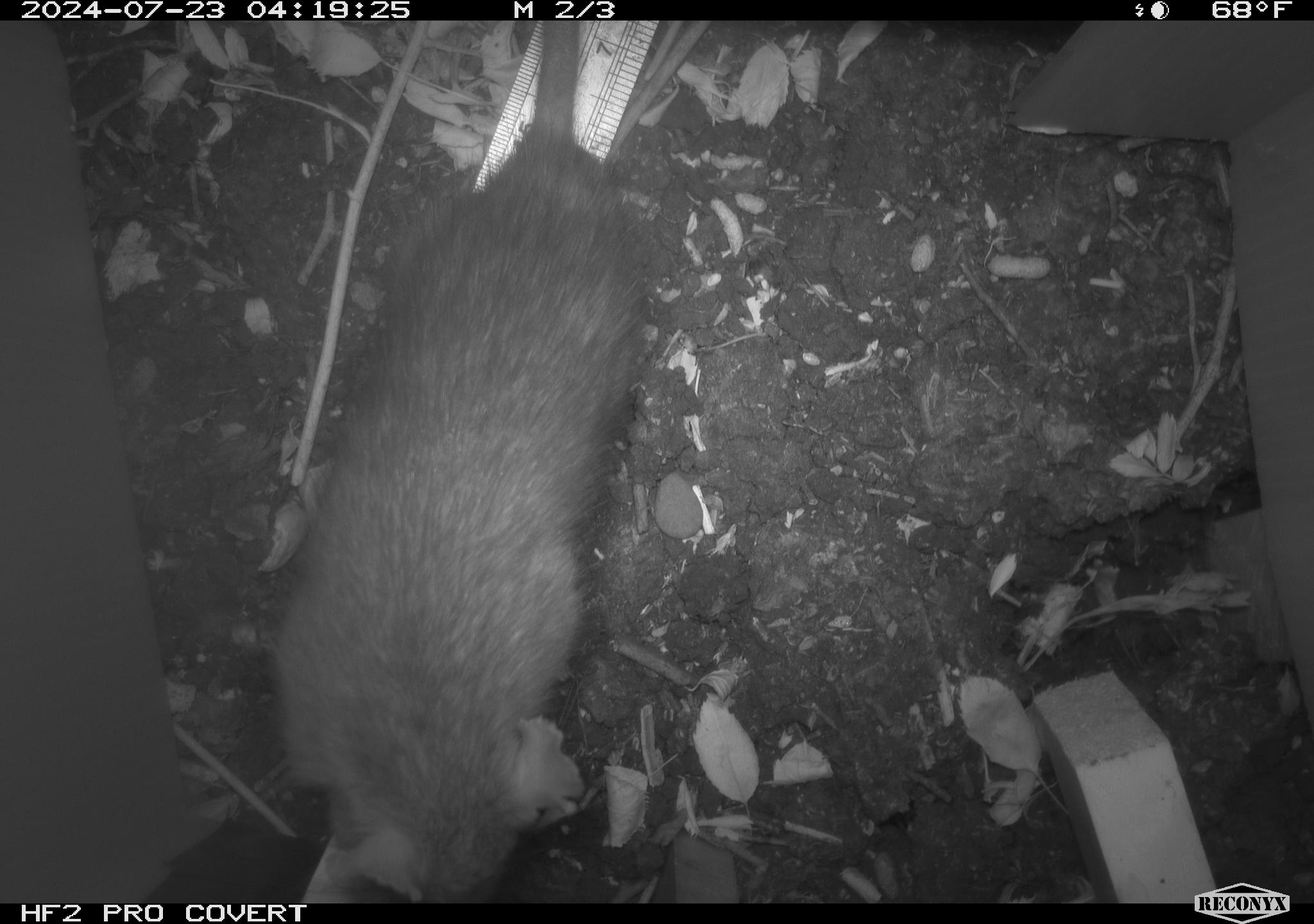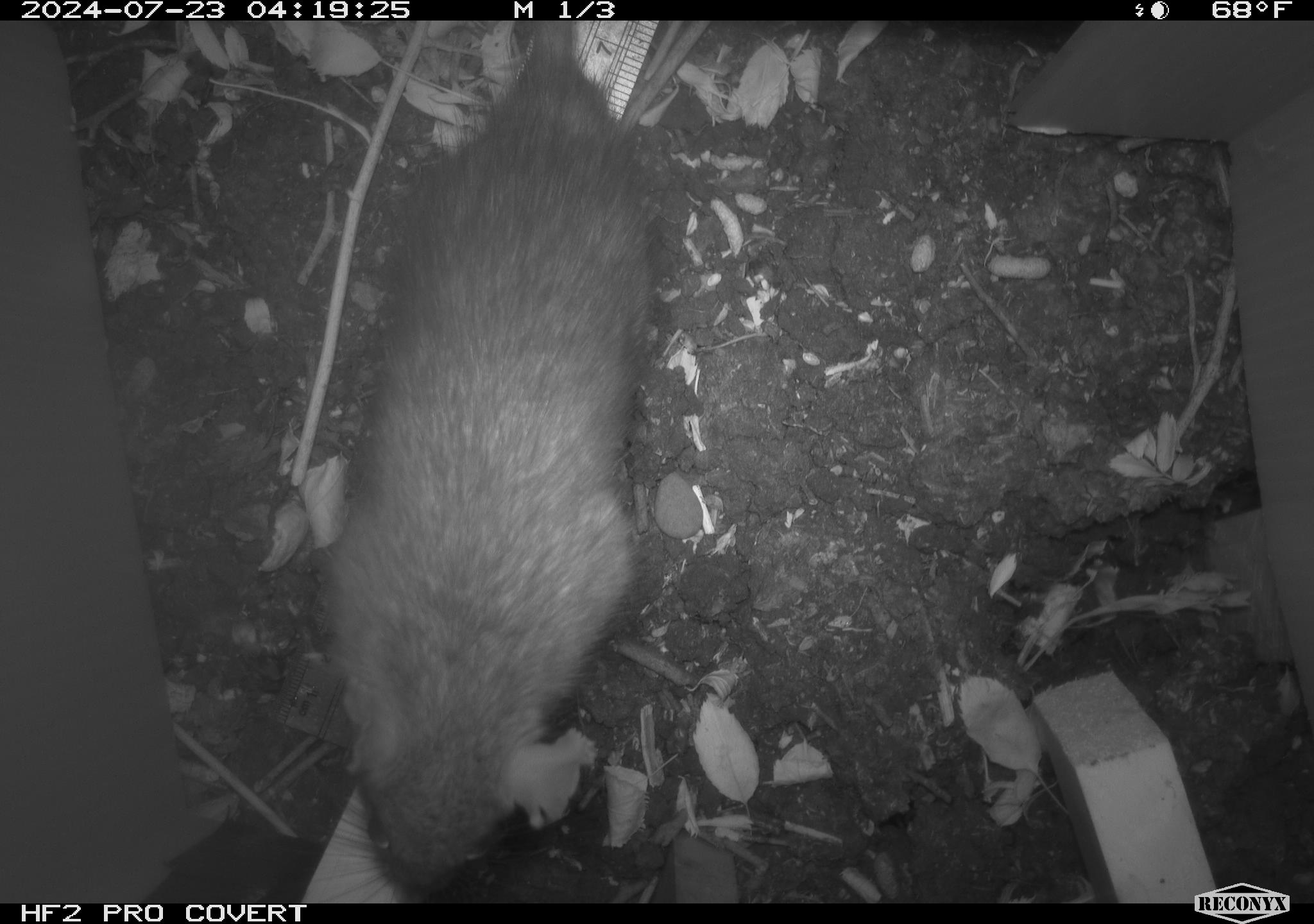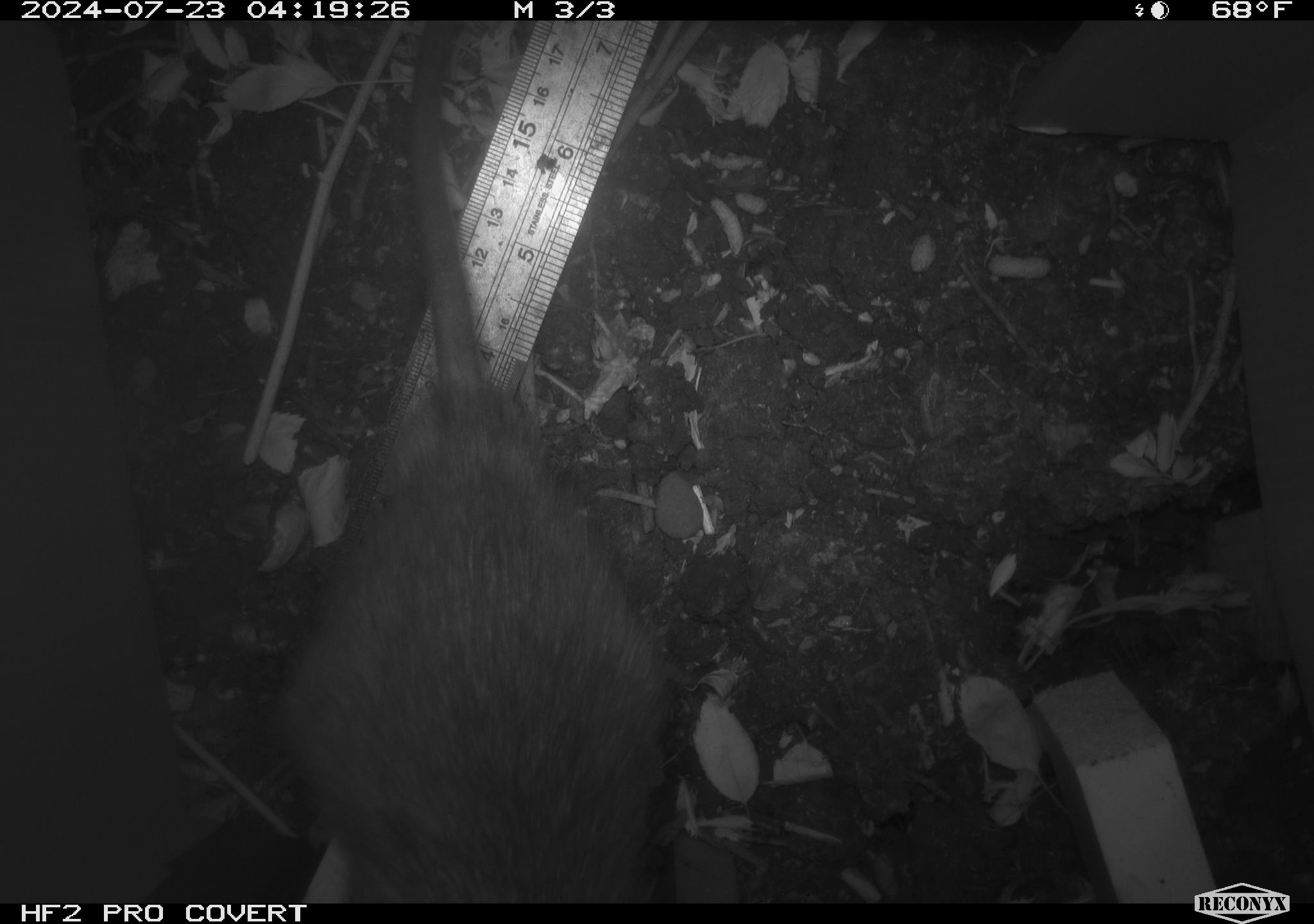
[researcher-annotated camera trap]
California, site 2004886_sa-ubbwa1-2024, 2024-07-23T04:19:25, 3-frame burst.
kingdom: Animalia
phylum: Chordata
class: Mammalia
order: Rodentia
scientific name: Rodentia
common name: woodrat or rat or mouse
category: woodrat or rat or mouse species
Woodrat or rat or mouse species (woodrat or rat or mouse) (Rodentia).